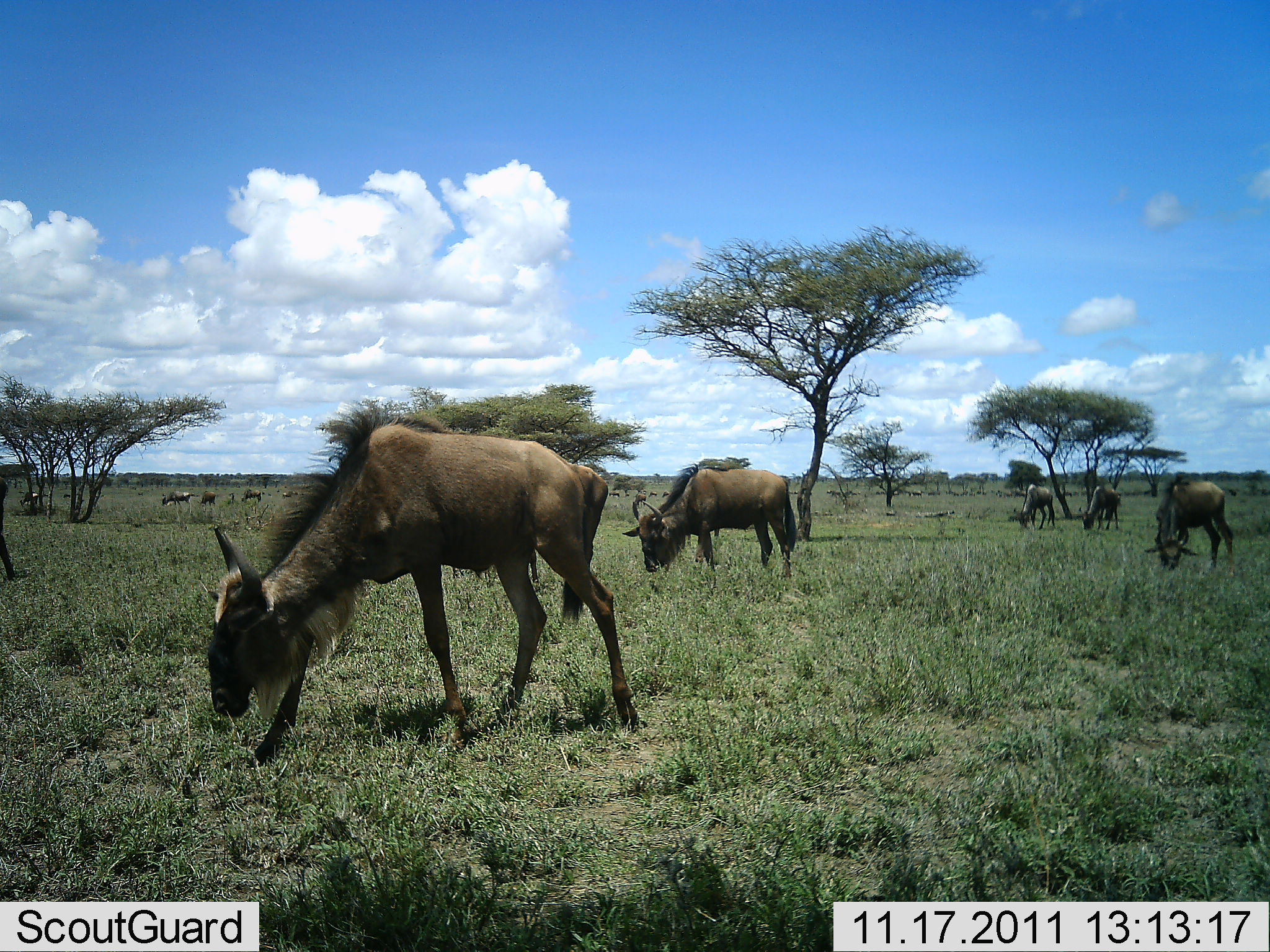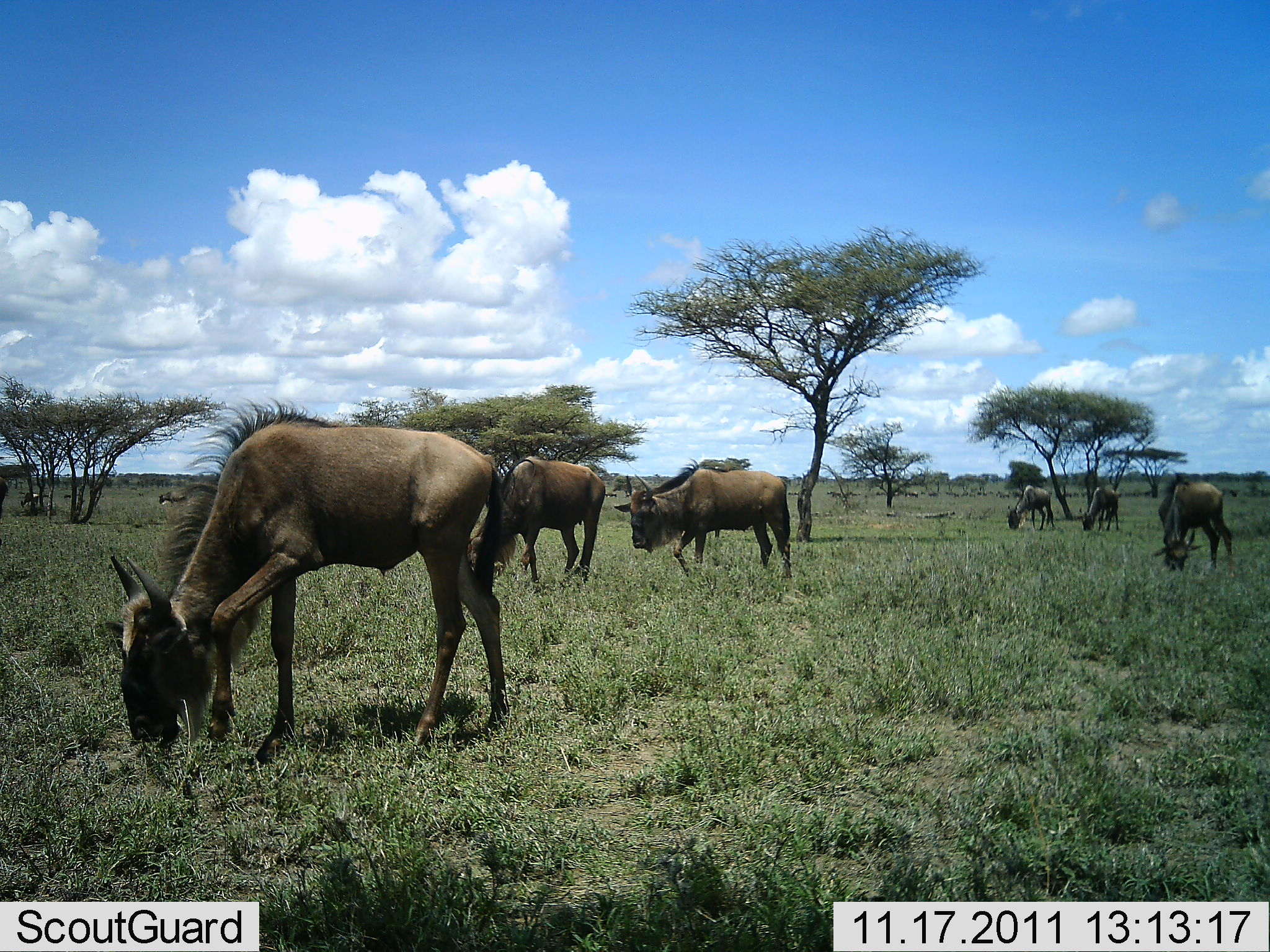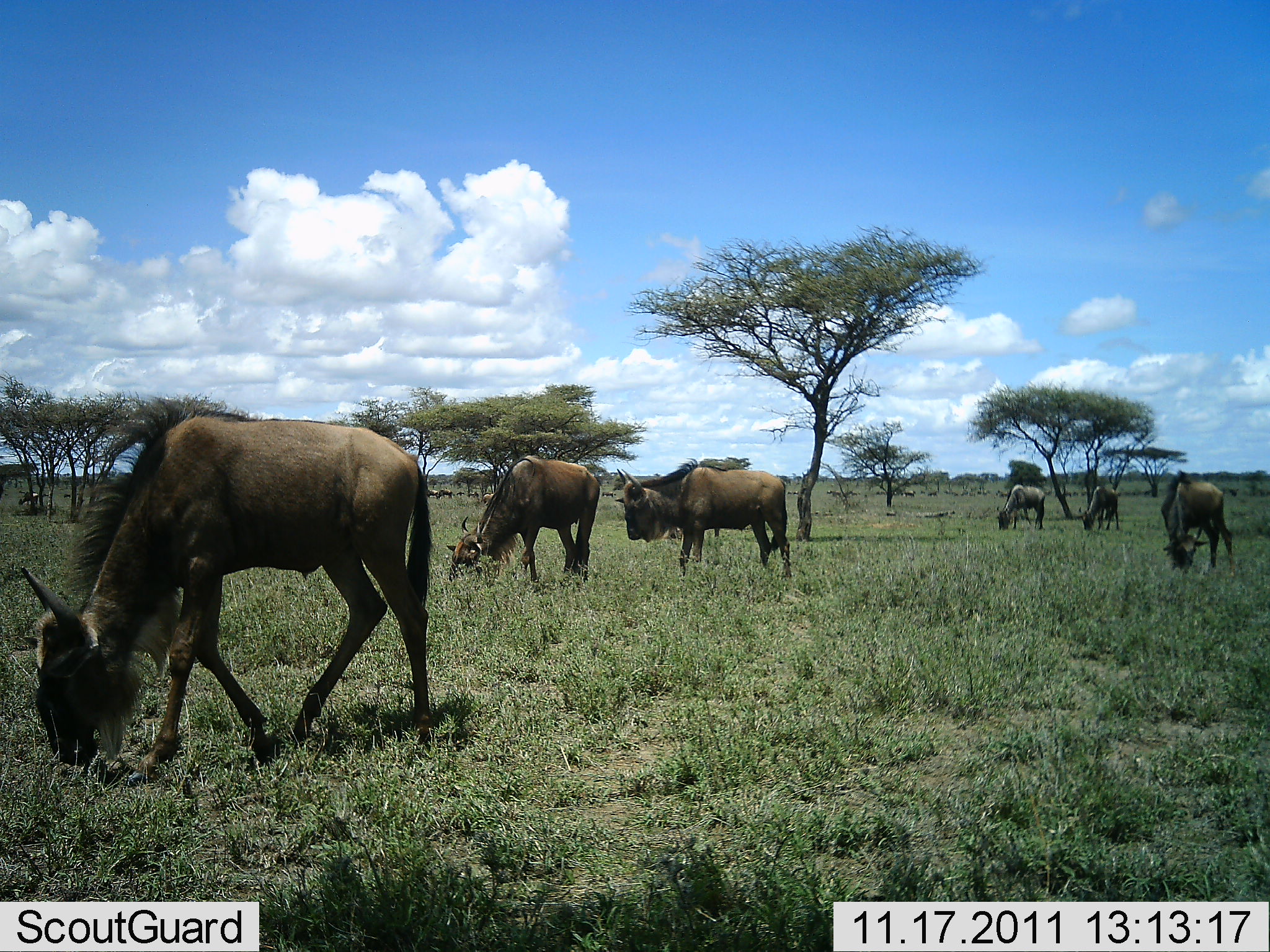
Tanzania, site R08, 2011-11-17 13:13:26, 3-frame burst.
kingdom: Animalia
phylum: Chordata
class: Mammalia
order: Artiodactyla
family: Bovidae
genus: Connochaetes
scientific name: Connochaetes taurinus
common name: blue wildebeest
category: wildebeest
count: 10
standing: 25%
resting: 6%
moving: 62%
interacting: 0%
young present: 0%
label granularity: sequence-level